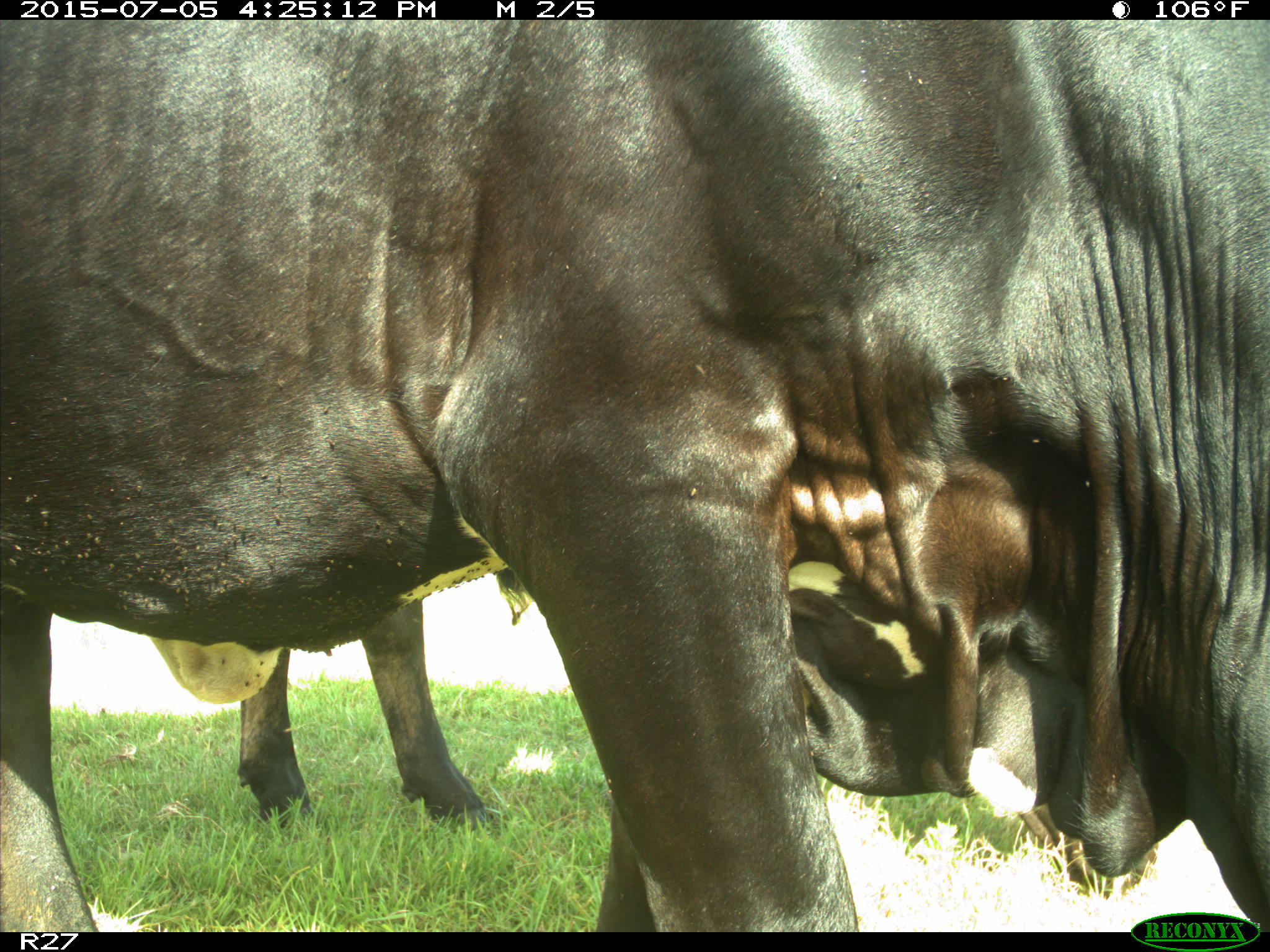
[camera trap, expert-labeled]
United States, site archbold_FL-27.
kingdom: Animalia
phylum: Chordata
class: Mammalia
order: Artiodactyla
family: Bovidae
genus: Bos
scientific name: Bos taurus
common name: domestic cow